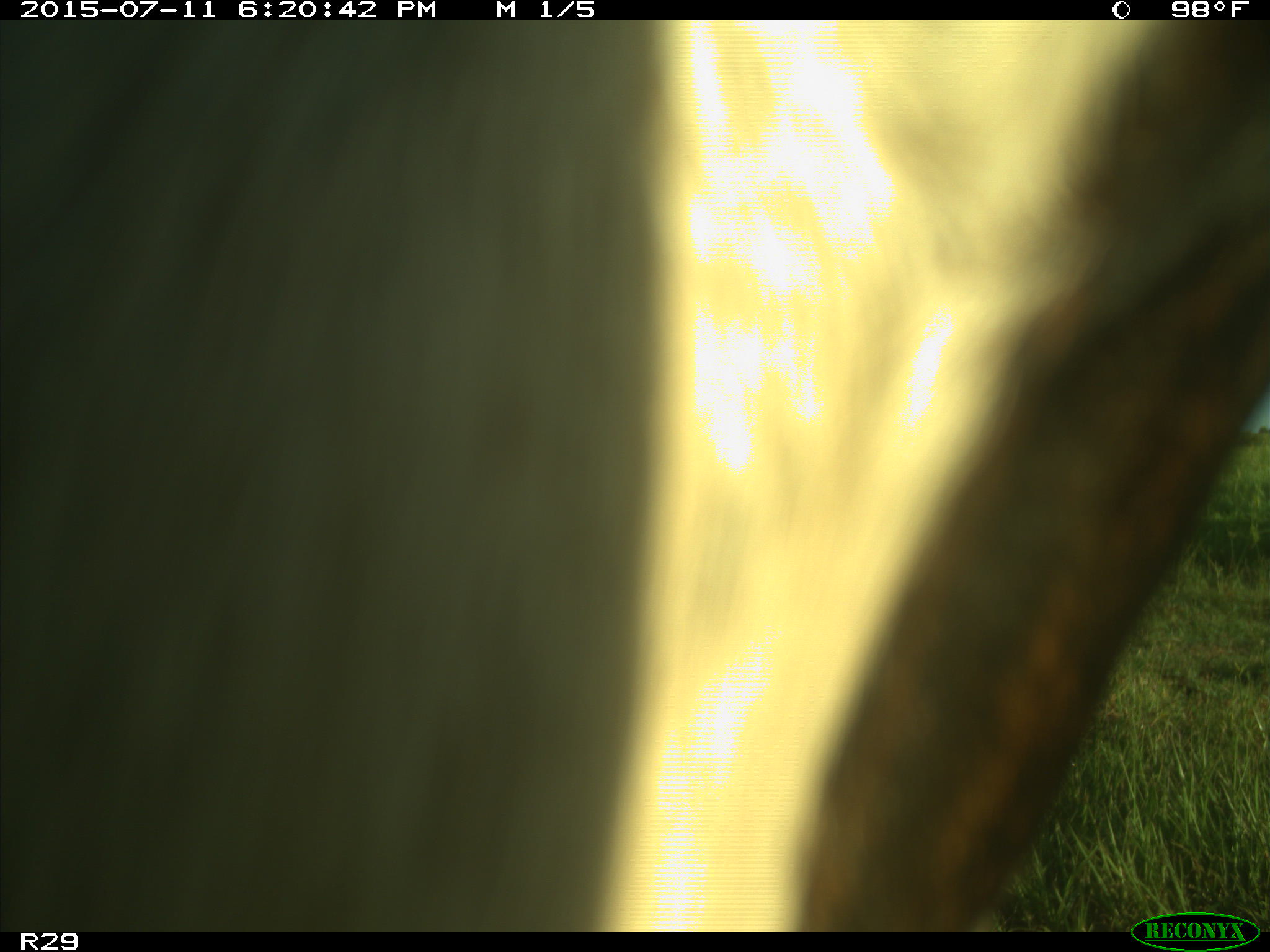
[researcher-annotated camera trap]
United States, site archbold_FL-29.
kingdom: Animalia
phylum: Chordata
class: Mammalia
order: Artiodactyla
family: Bovidae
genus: Bos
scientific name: Bos taurus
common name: domestic cow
Bos taurus (domestic cow).